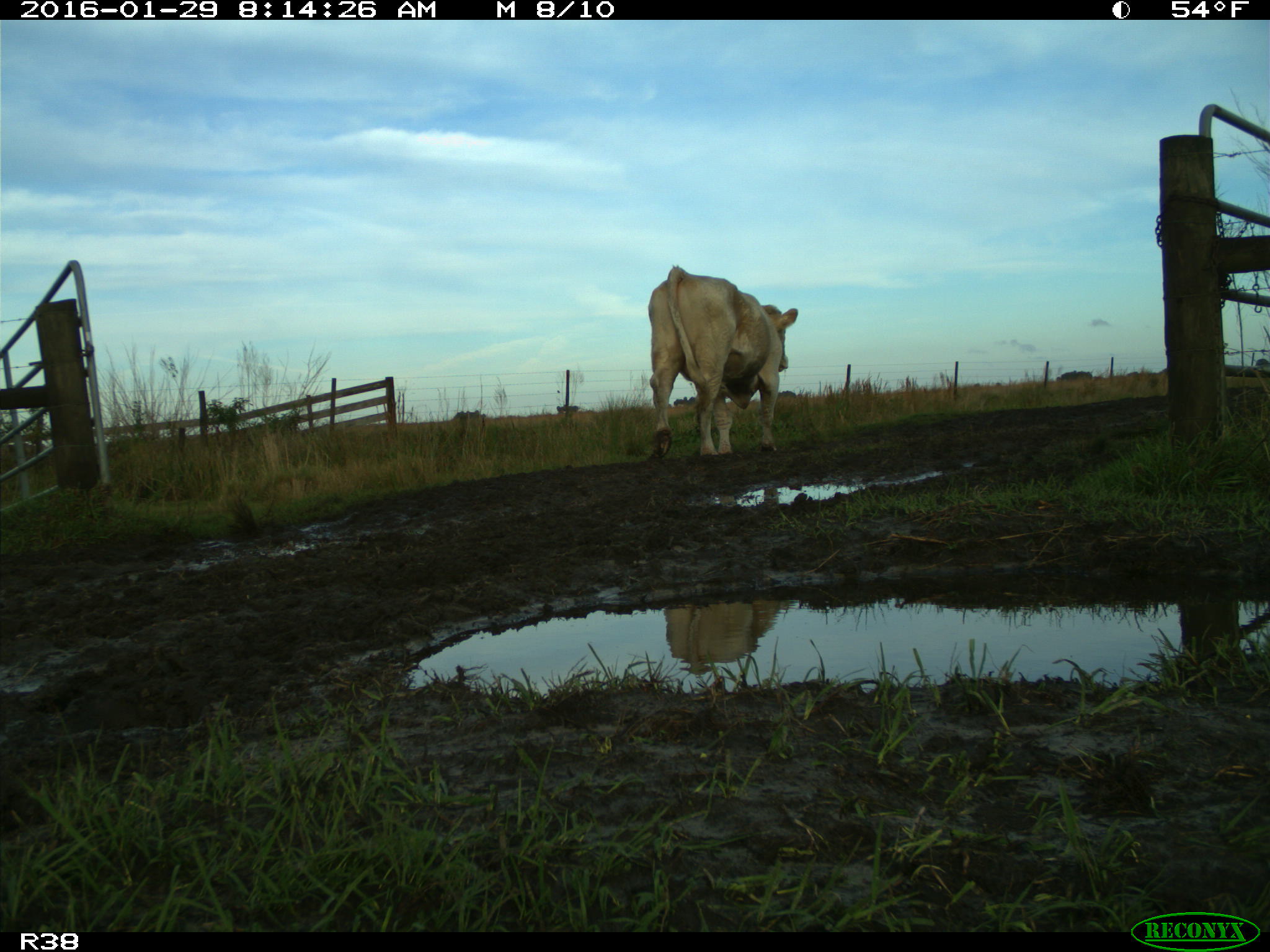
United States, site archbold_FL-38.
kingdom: Animalia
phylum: Chordata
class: Mammalia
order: Artiodactyla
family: Bovidae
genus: Bos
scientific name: Bos taurus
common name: domestic cow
Bos taurus (domestic cow).